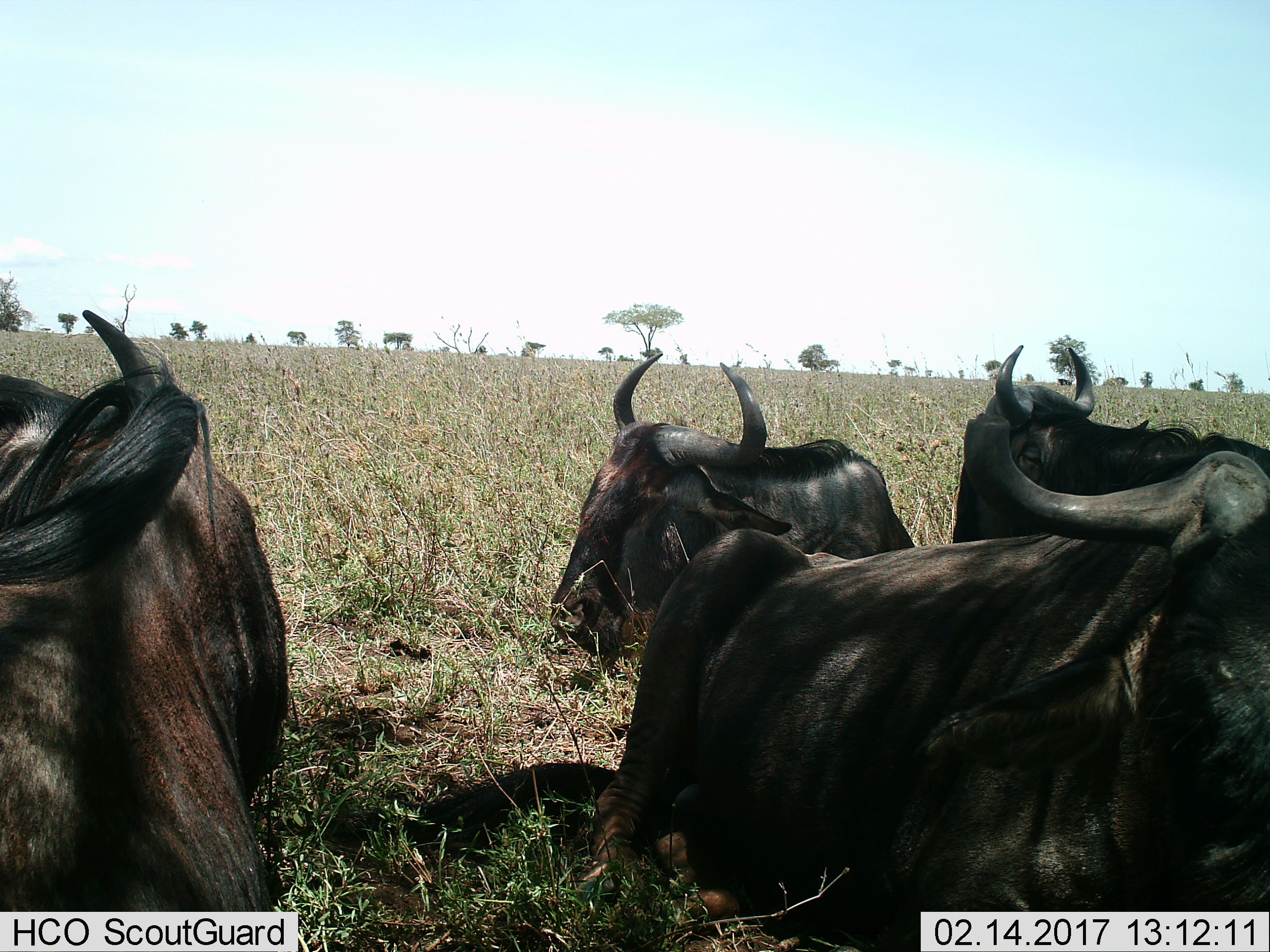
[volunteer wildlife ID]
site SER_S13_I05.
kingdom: Animalia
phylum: Chordata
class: Mammalia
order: Artiodactyla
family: Bovidae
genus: Connochaetes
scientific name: Connochaetes taurinus taurinus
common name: blue wildebeest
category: wildebeestblue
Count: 4.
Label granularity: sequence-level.